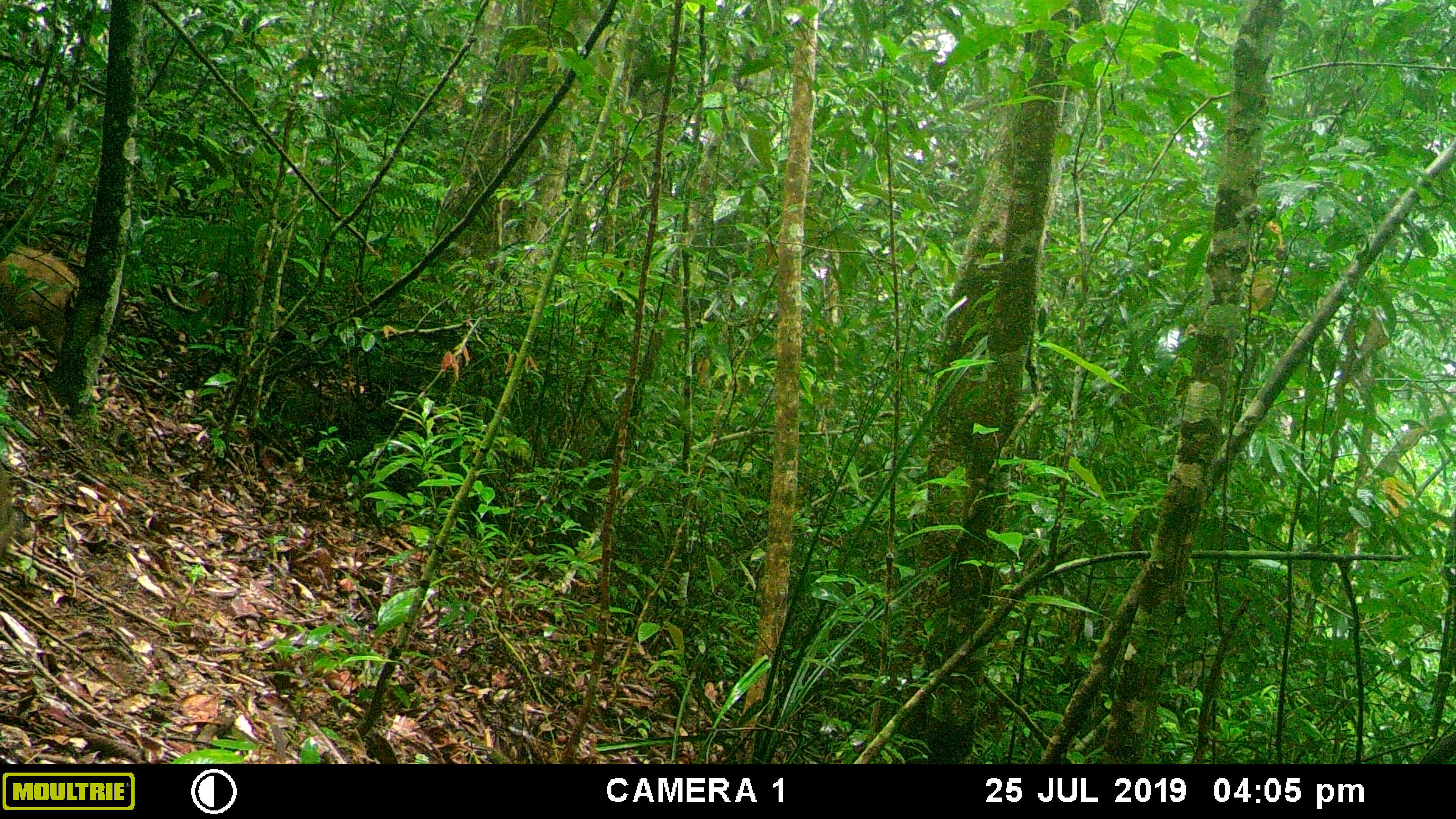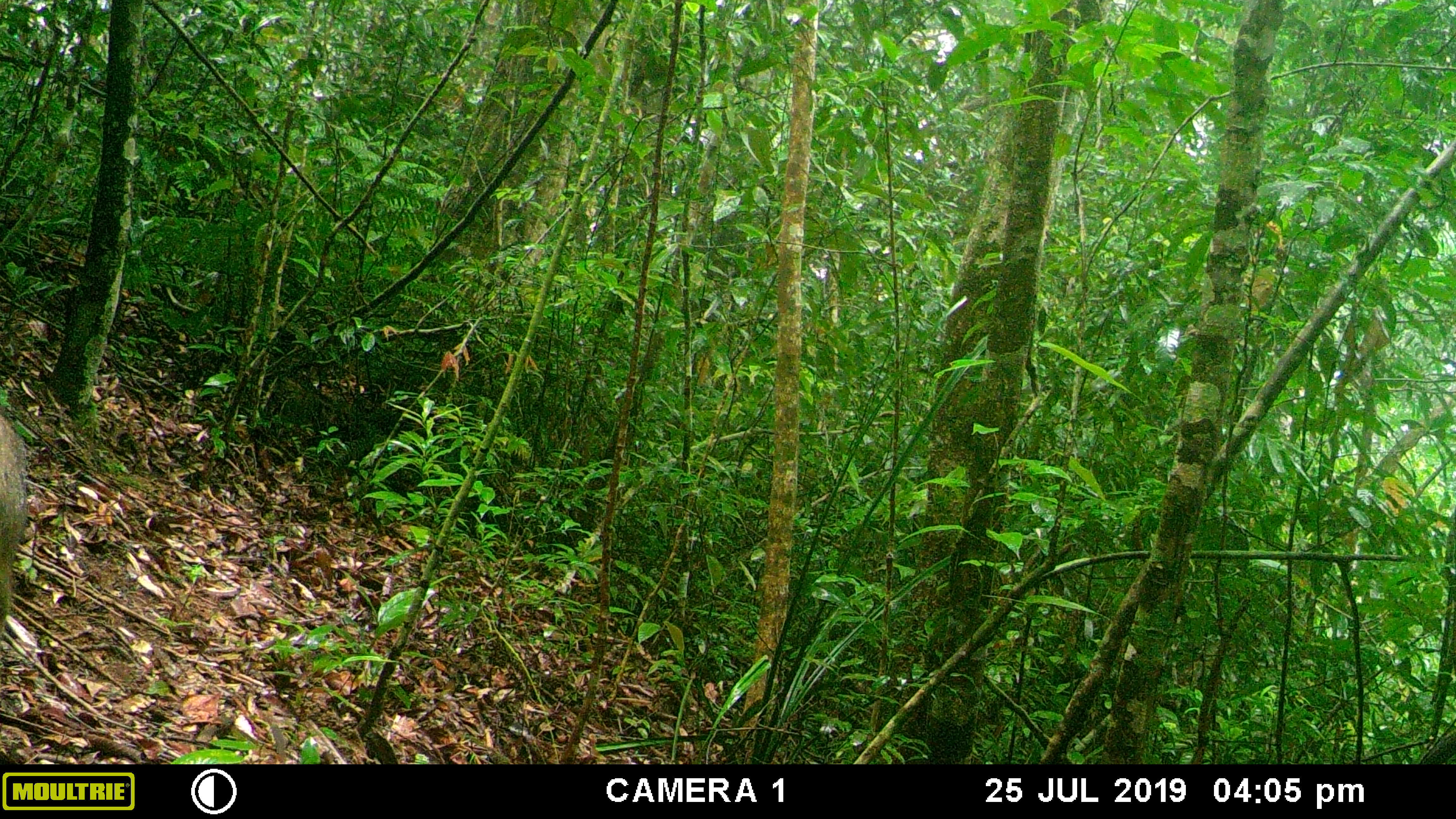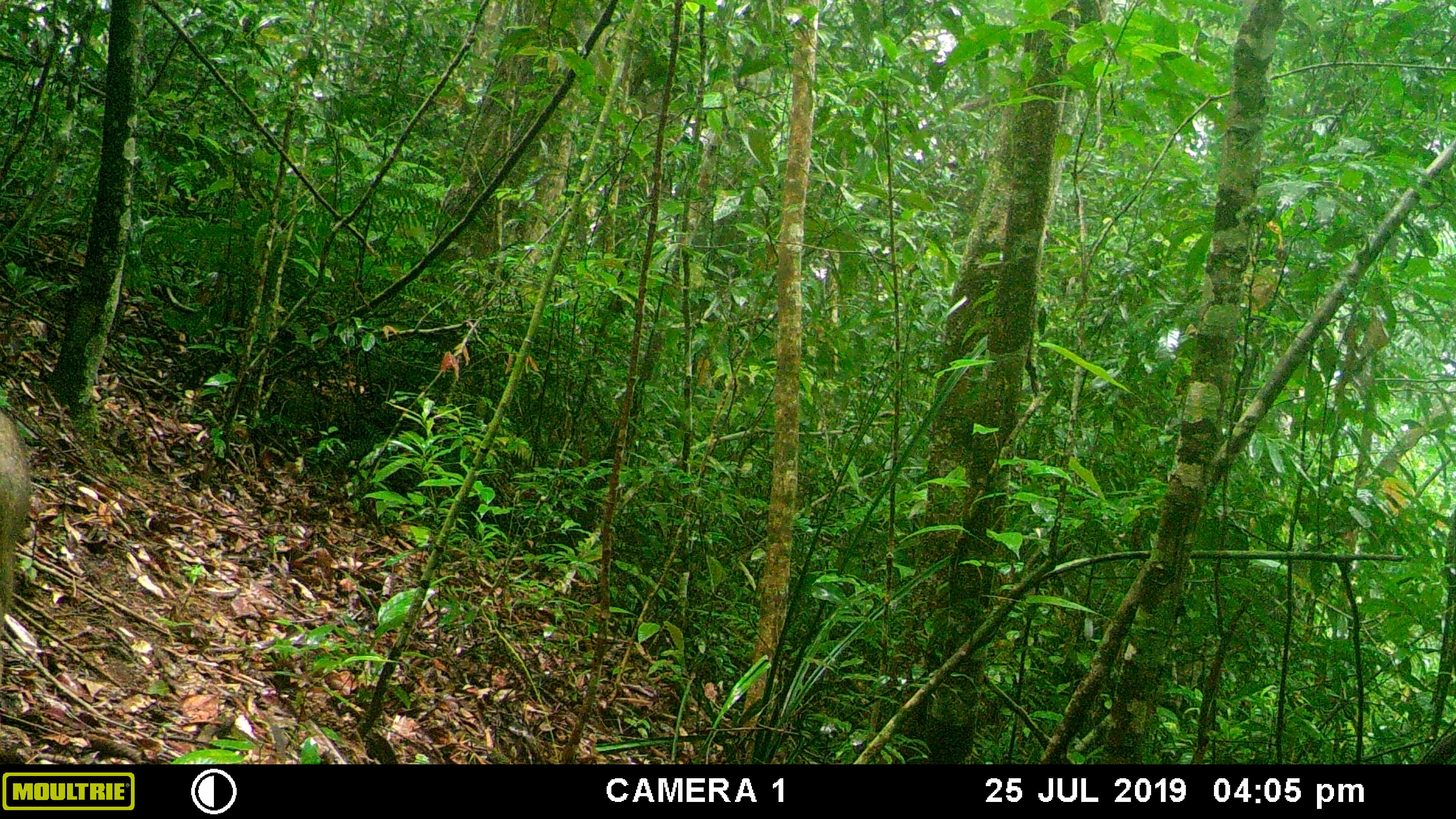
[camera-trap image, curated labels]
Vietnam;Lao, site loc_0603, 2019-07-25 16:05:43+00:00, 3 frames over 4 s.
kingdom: Animalia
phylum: Chordata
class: Mammalia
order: Artiodactyla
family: Suidae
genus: Sus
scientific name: Sus scrofa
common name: eurasian wild pig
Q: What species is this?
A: Eurasian wild pig (Sus scrofa).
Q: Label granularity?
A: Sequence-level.